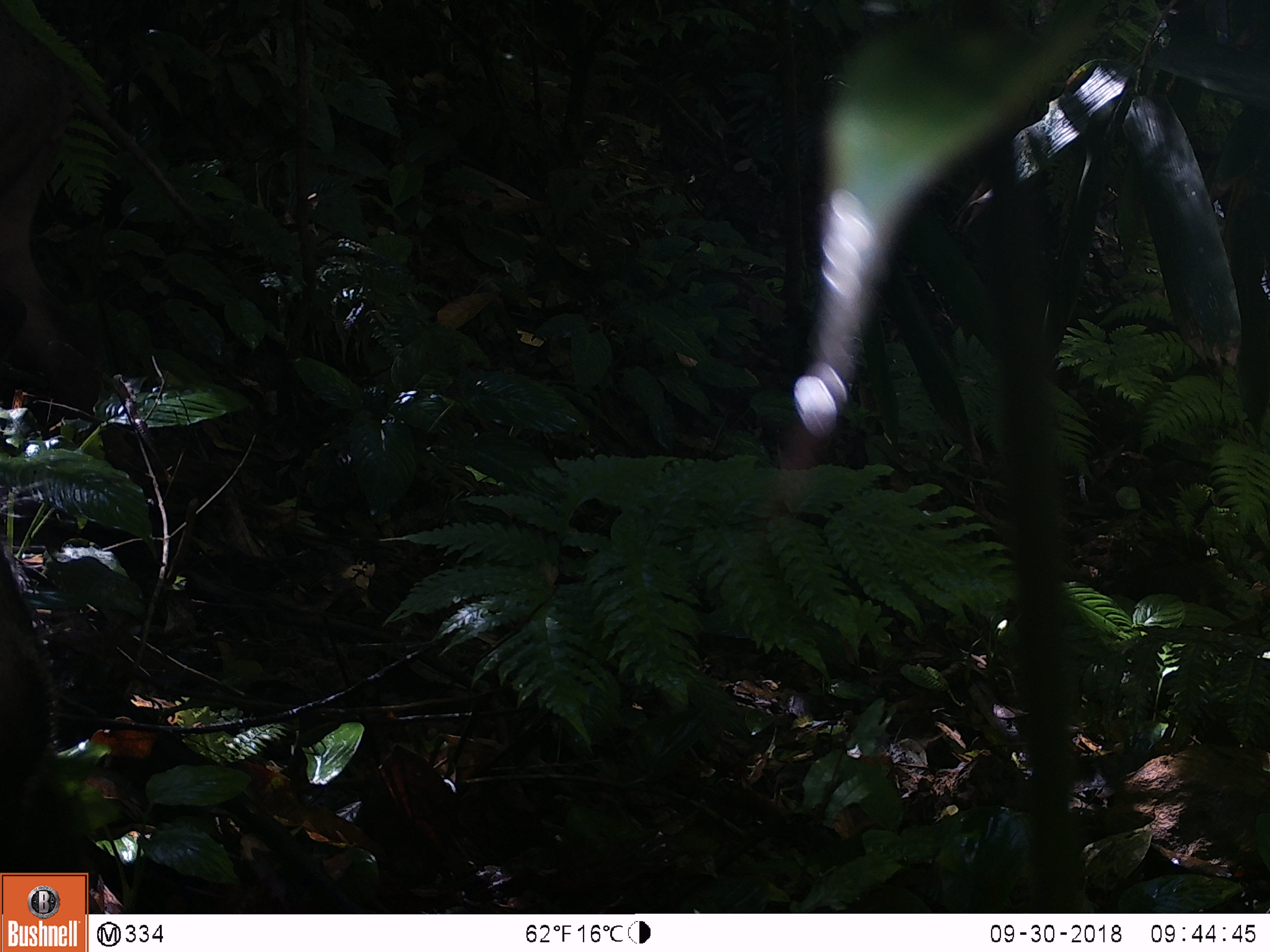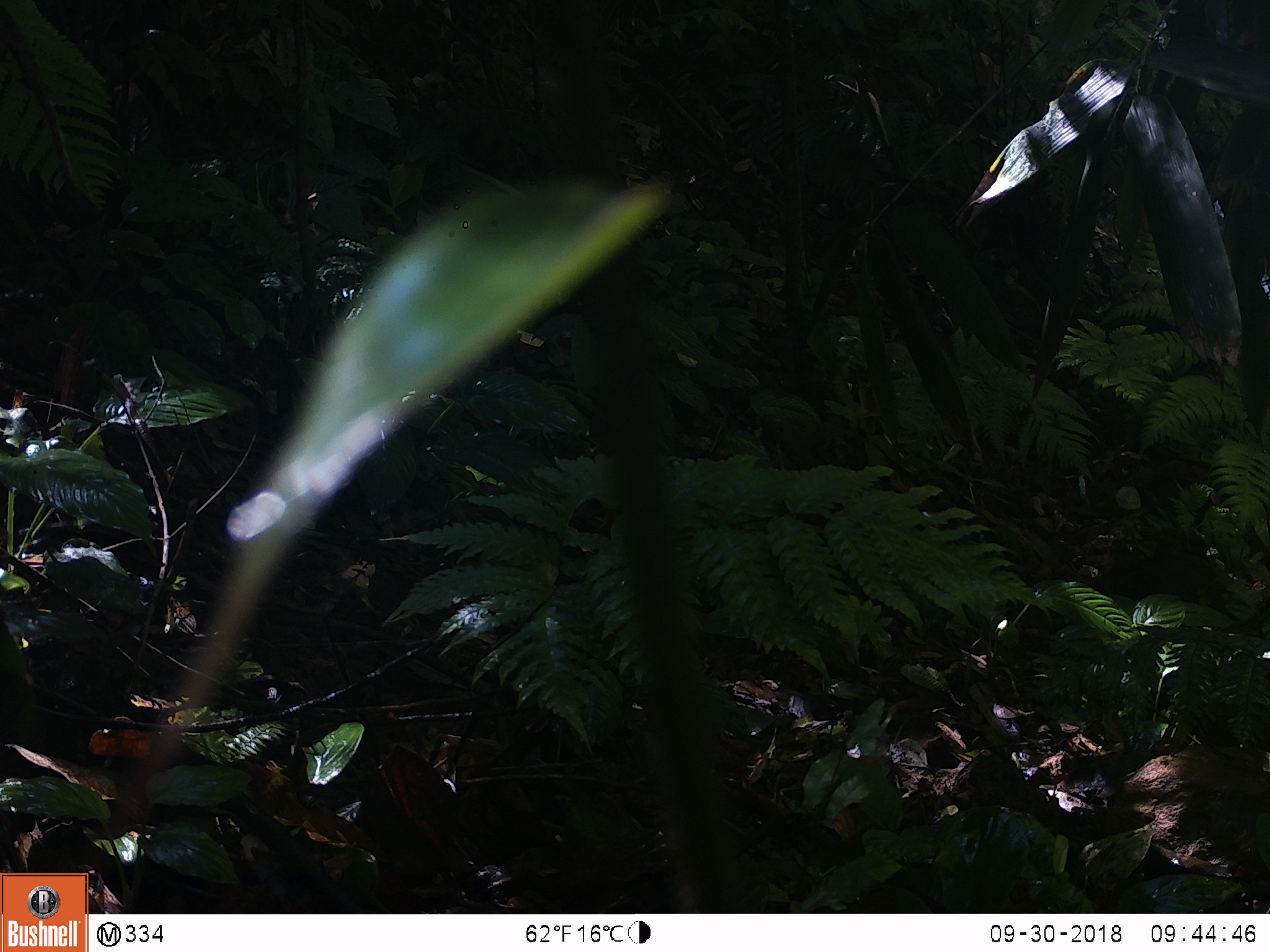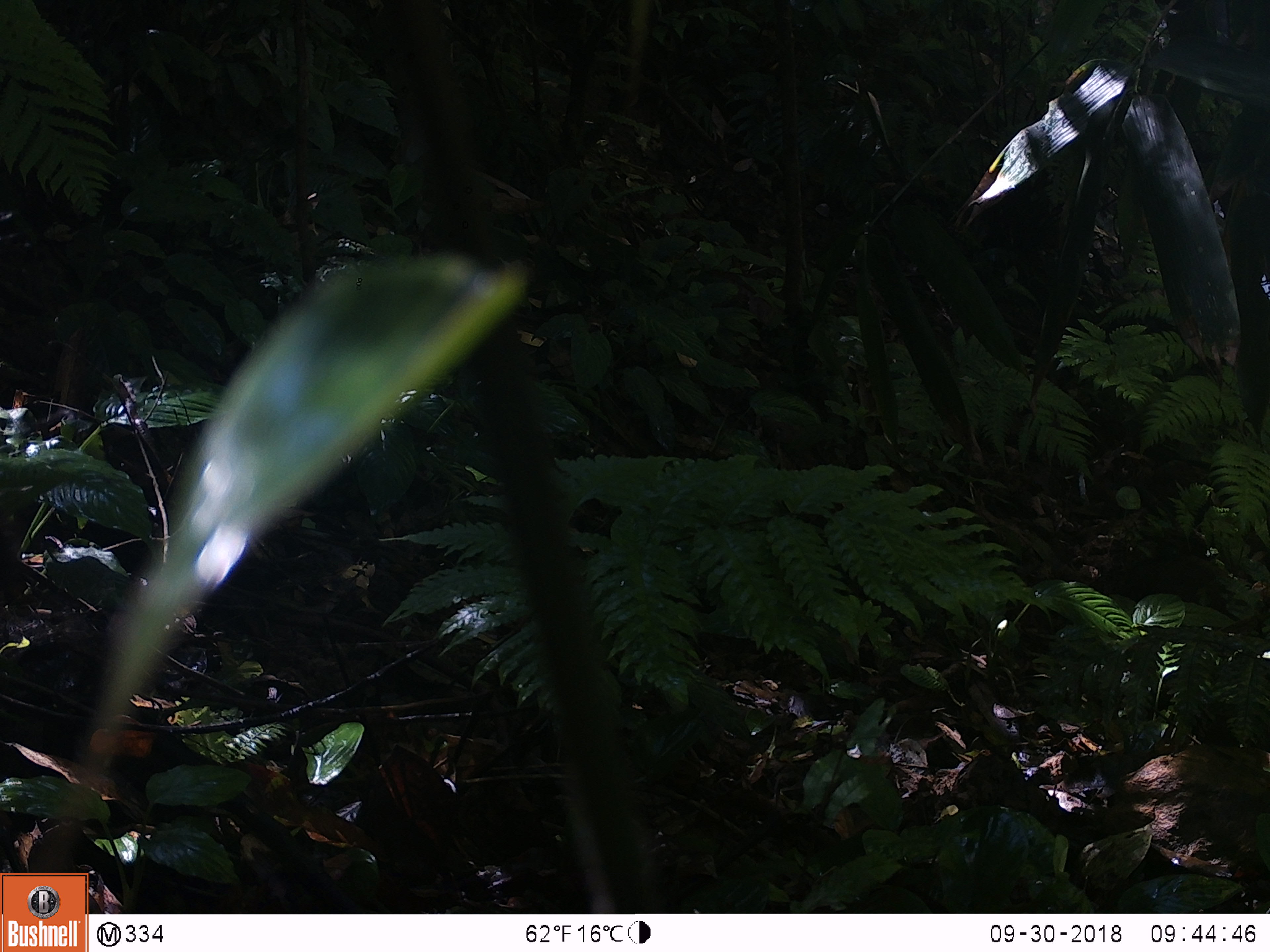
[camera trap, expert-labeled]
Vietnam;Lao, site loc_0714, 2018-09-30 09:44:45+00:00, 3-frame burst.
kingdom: Animalia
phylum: Chordata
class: Mammalia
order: Artiodactyla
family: Suidae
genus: Sus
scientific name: Sus scrofa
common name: eurasian wild pig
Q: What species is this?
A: Eurasian wild pig (Sus scrofa).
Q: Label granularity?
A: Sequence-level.